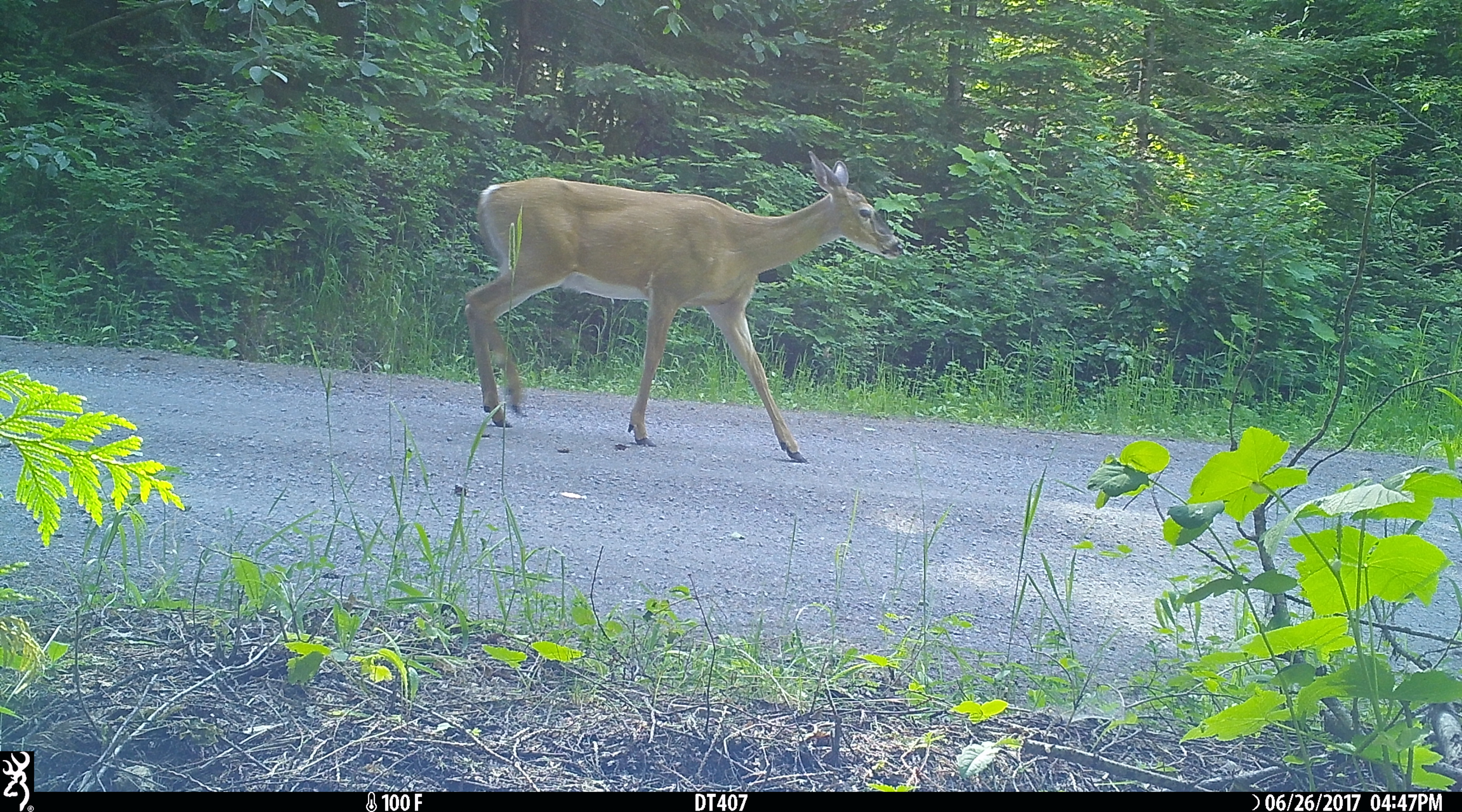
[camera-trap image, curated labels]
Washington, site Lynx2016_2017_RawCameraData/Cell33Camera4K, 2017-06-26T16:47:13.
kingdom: Animalia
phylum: Chordata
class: Mammalia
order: Artiodactyla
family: Cervidae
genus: Odocoileus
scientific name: Odocoileus virginianus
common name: white-tailed deer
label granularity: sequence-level